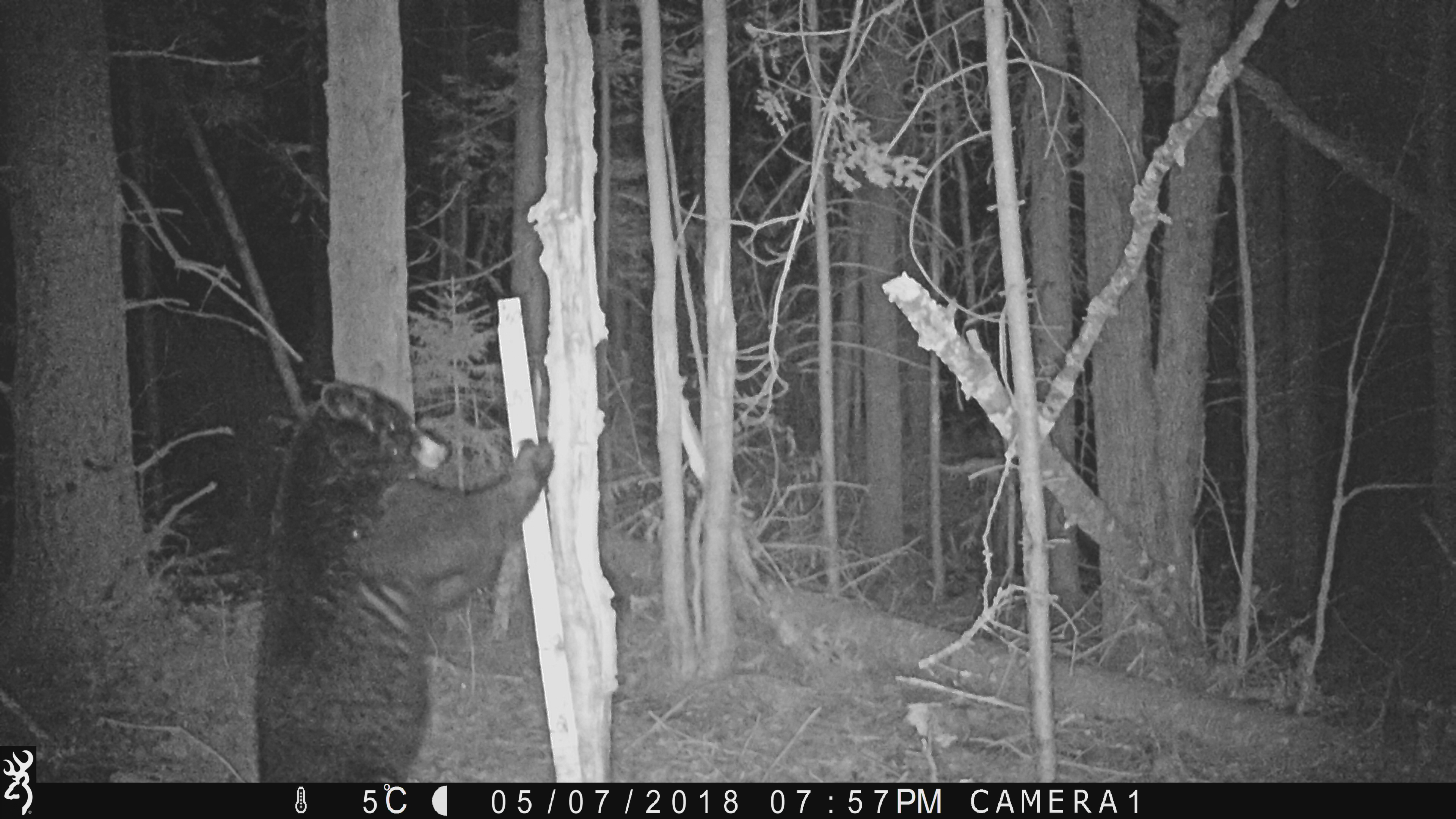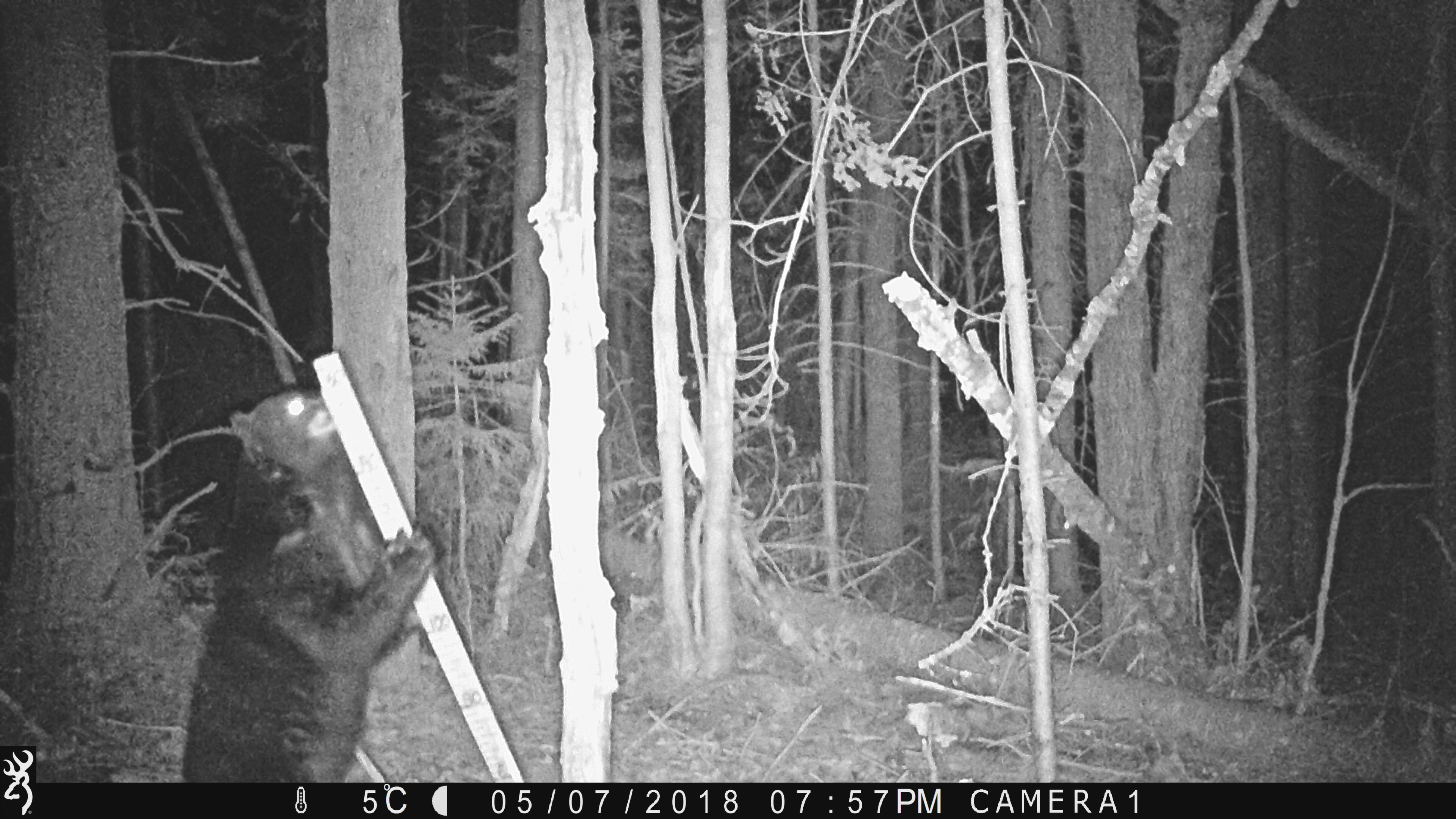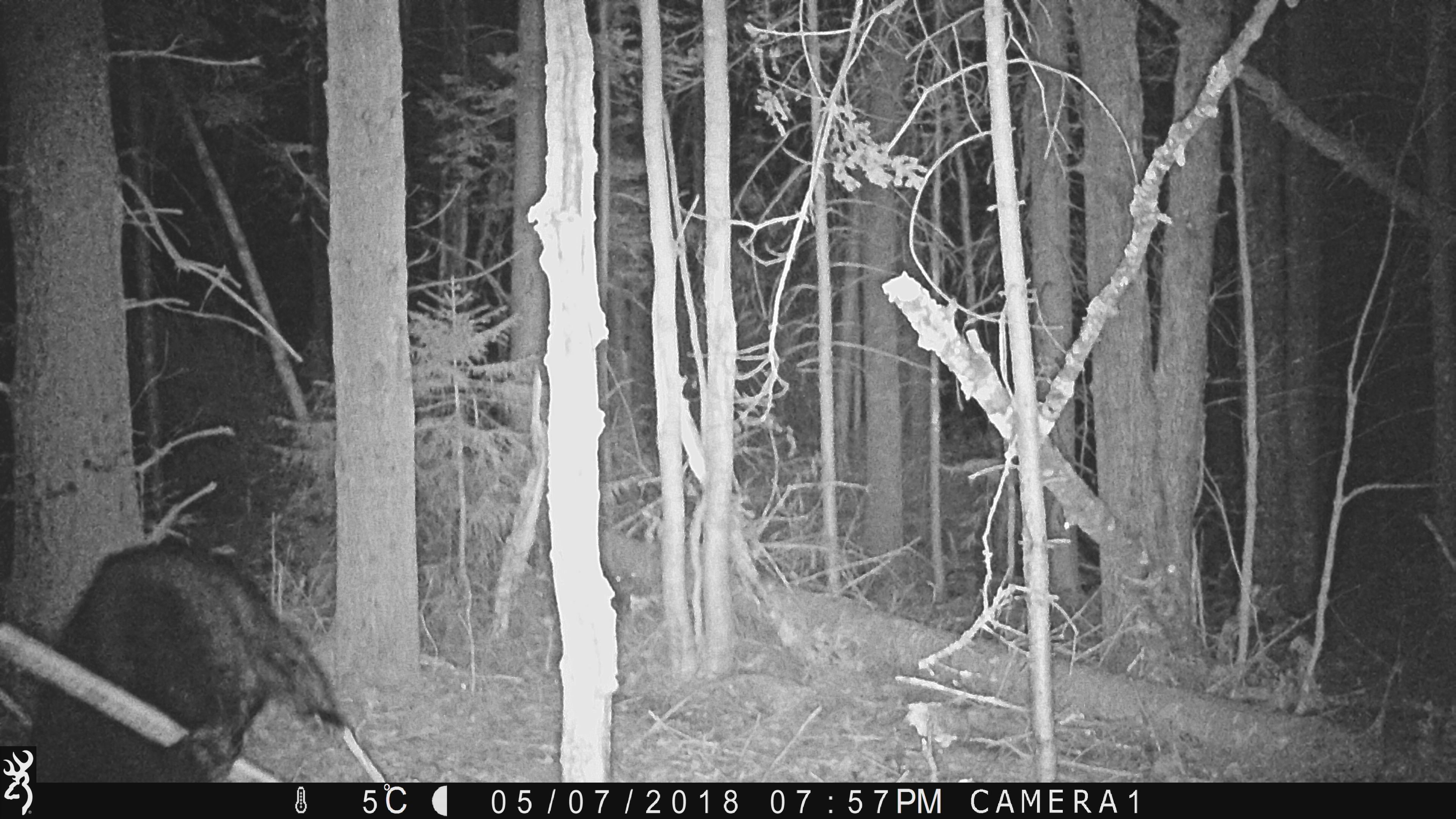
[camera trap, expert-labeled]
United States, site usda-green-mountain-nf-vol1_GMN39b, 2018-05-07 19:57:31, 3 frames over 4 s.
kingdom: Animalia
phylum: Chordata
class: Mammalia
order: Carnivora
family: Ursidae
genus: Ursus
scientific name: Ursus americanus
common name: black bear